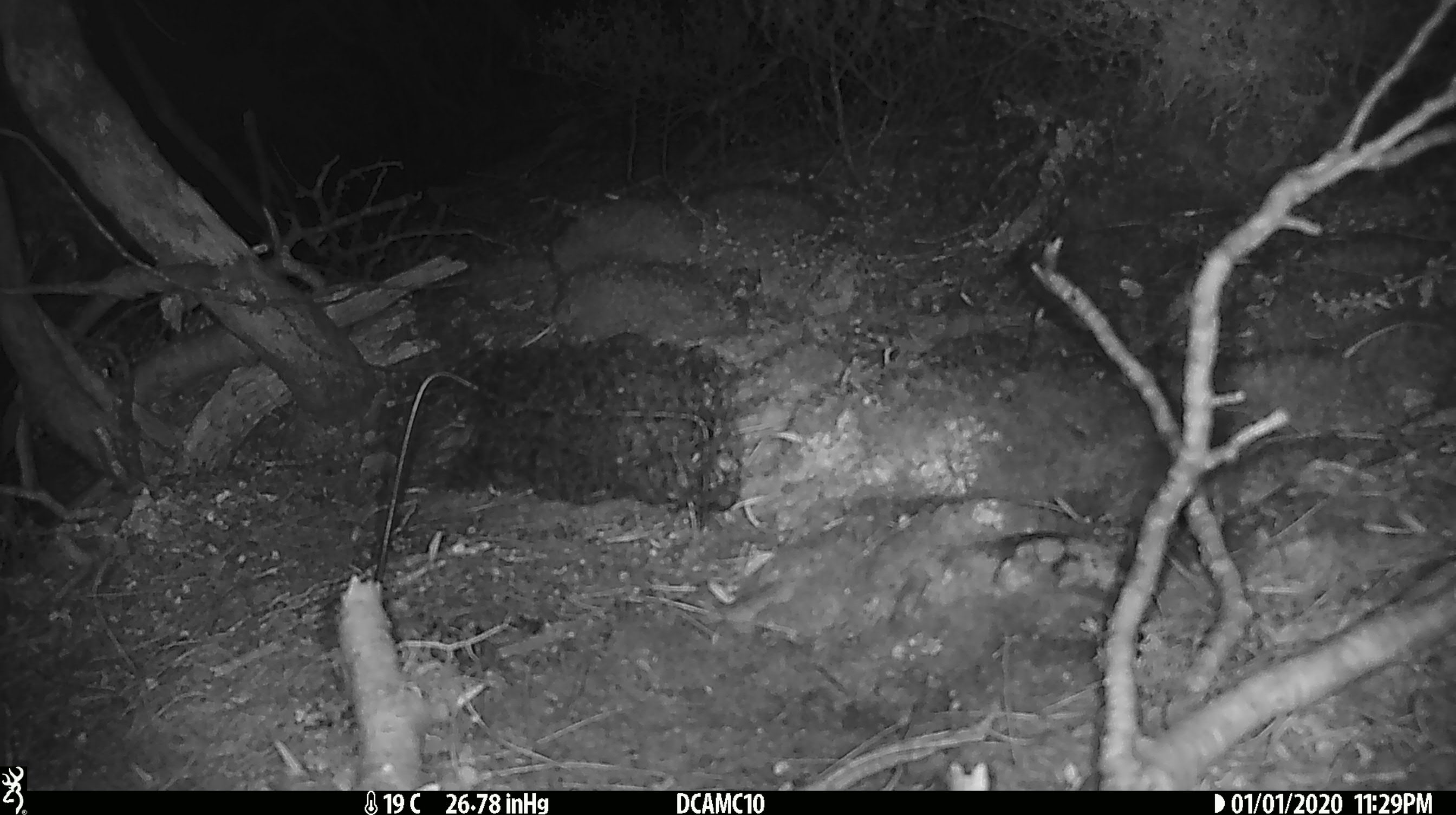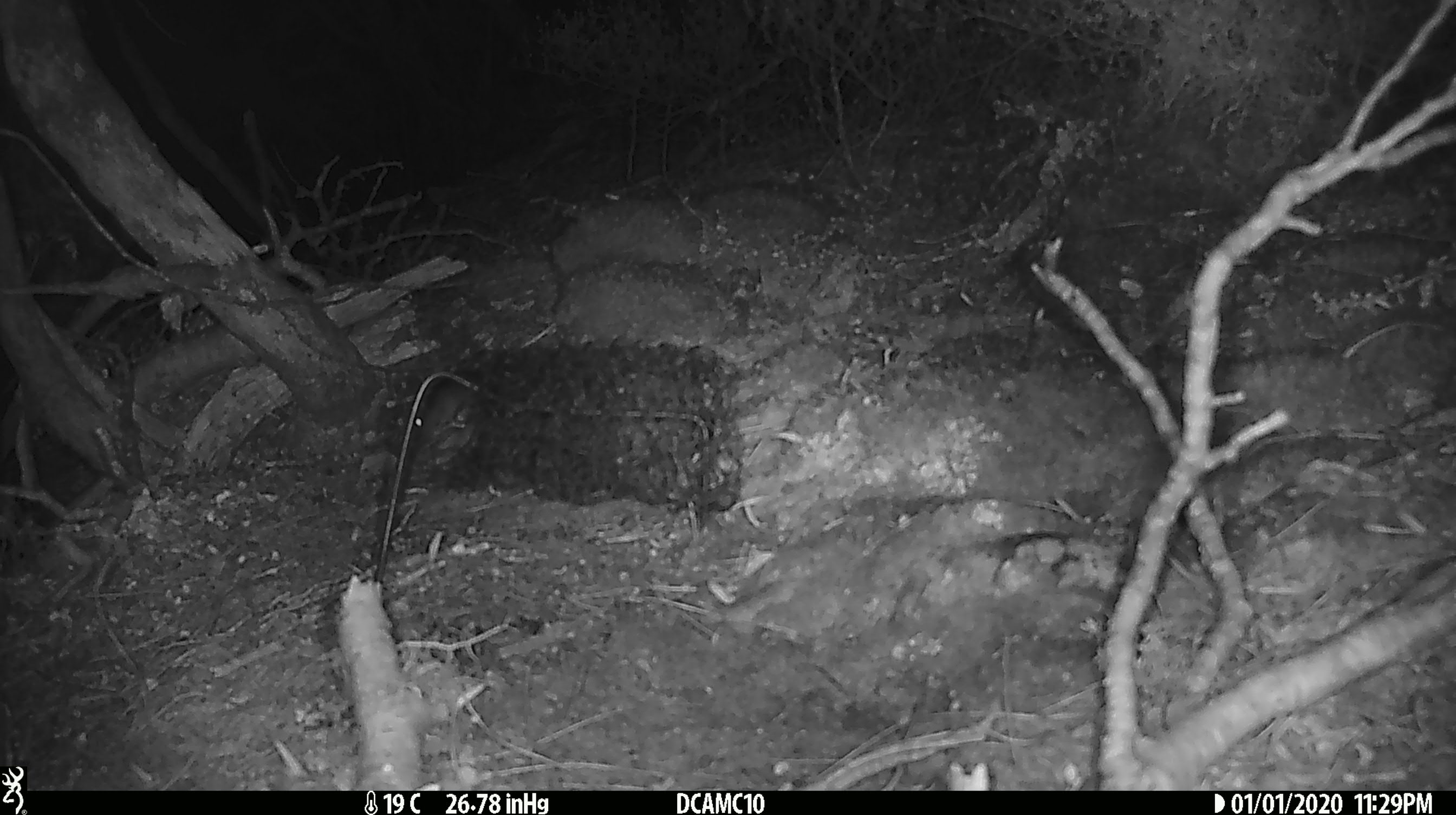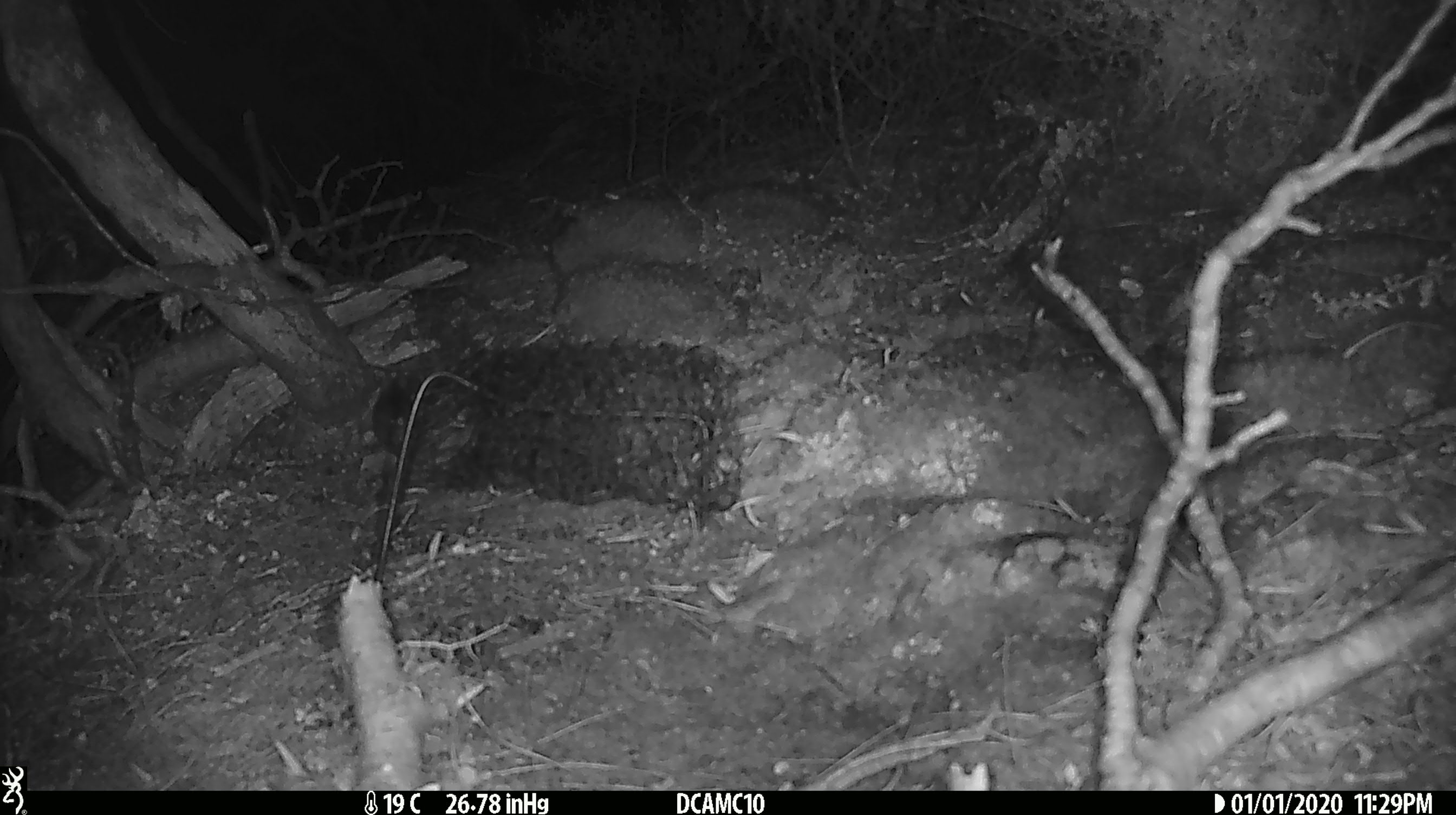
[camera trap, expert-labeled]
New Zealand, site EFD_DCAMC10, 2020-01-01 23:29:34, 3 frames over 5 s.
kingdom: Animalia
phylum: Chordata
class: Mammalia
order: Rodentia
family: Muridae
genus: Mus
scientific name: Mus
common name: mouse